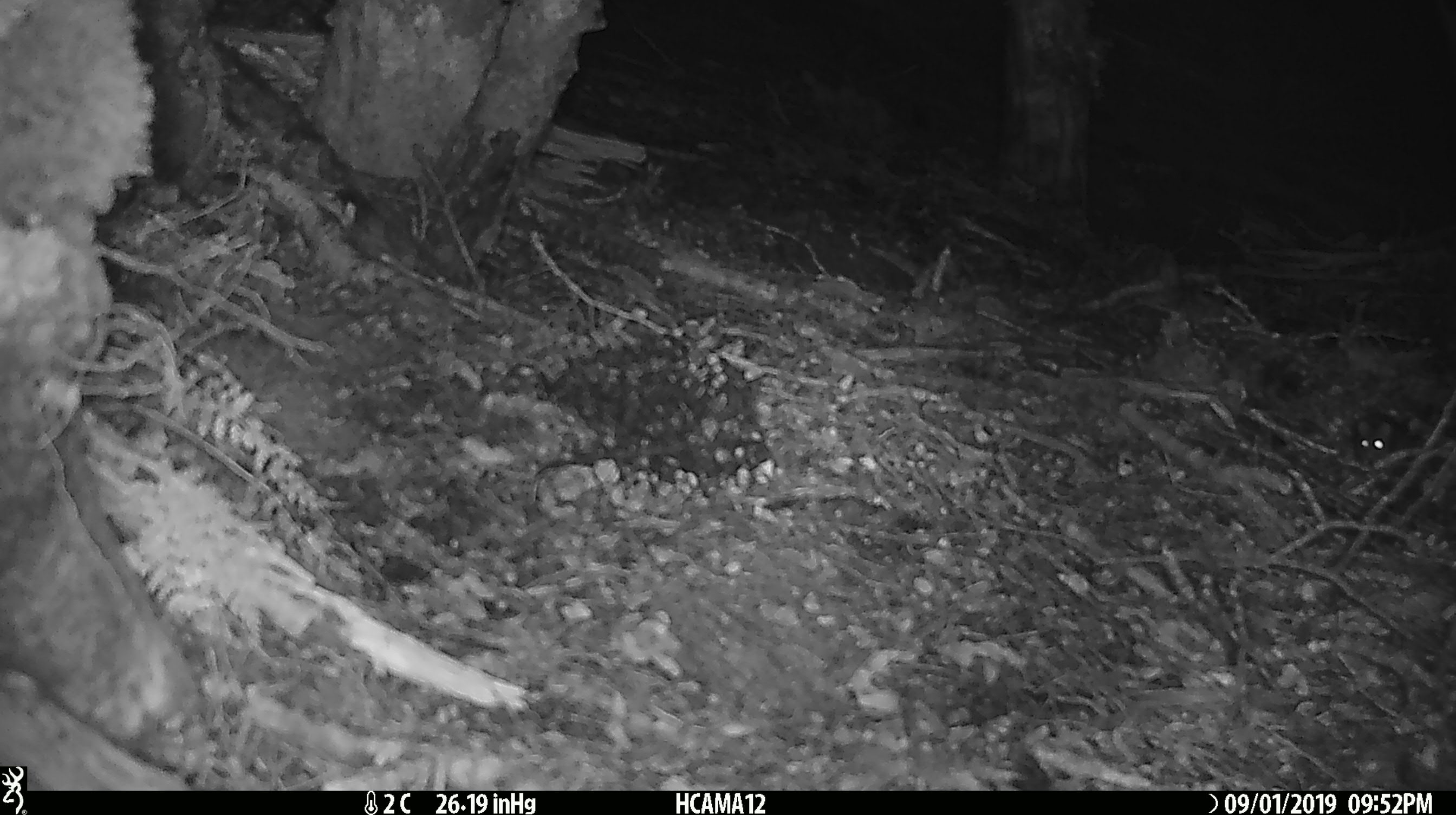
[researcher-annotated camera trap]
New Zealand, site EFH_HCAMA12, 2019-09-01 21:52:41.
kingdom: Animalia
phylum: Chordata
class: Mammalia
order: Rodentia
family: Muridae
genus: Mus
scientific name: Mus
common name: mouse